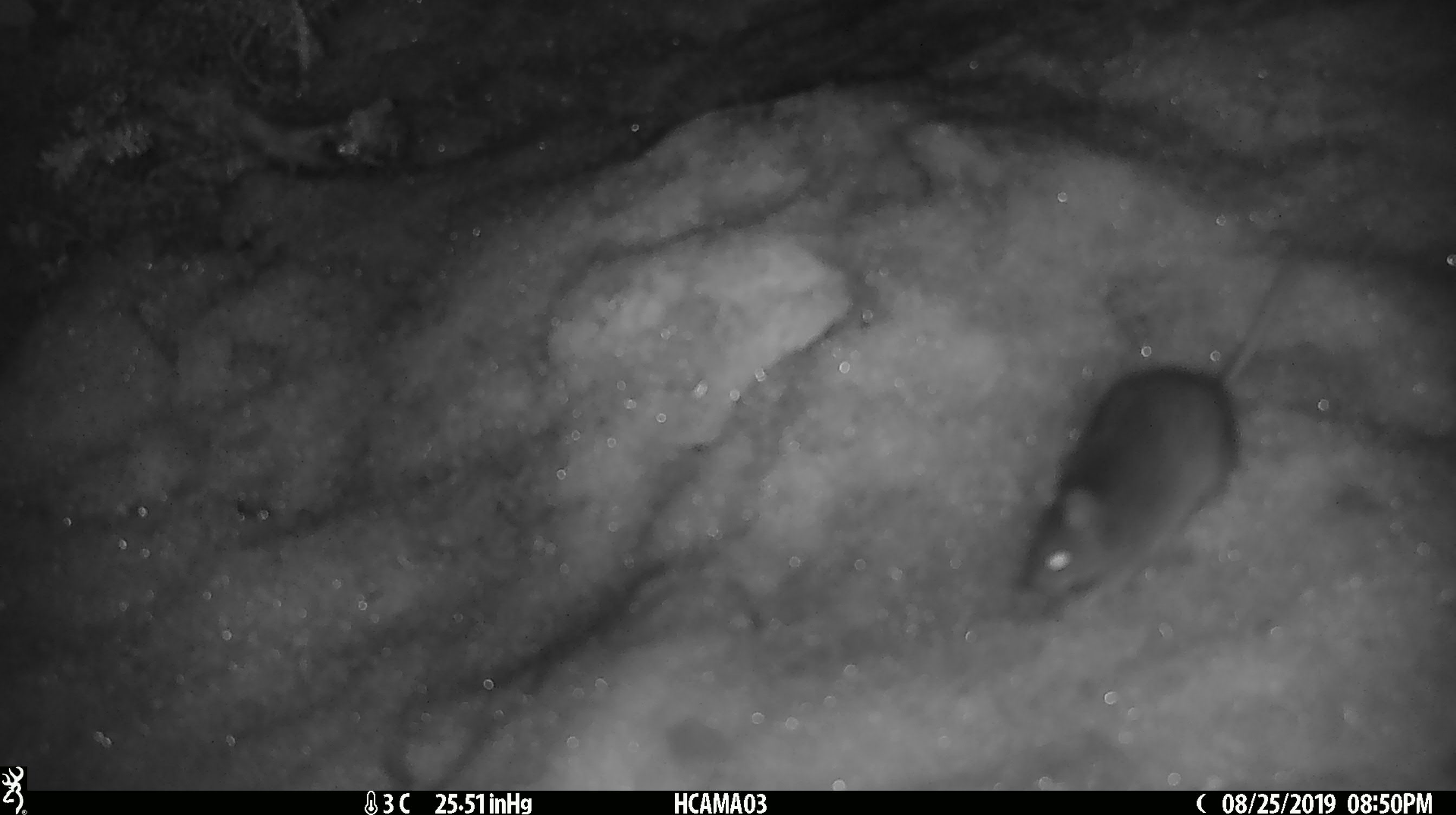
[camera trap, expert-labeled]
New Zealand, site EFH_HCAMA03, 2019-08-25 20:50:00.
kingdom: Animalia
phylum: Chordata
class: Mammalia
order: Rodentia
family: Muridae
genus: Mus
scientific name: Mus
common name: mouse